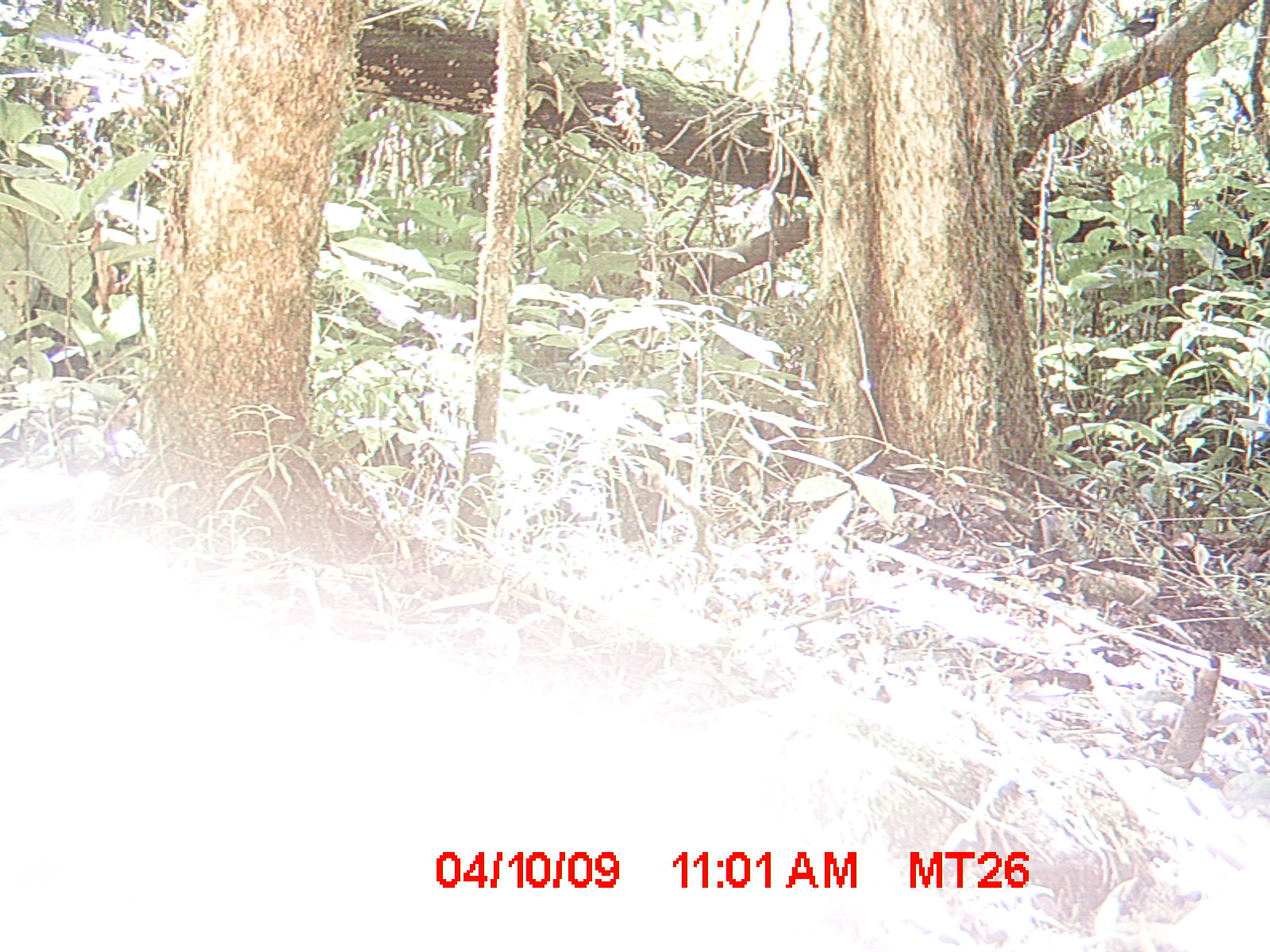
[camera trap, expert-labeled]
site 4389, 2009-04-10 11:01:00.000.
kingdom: Animalia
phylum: Chordata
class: Aves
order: Passeriformes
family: Muscicapidae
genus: Copsychus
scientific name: Copsychus albospecularis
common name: madagascar magpie-robin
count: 1